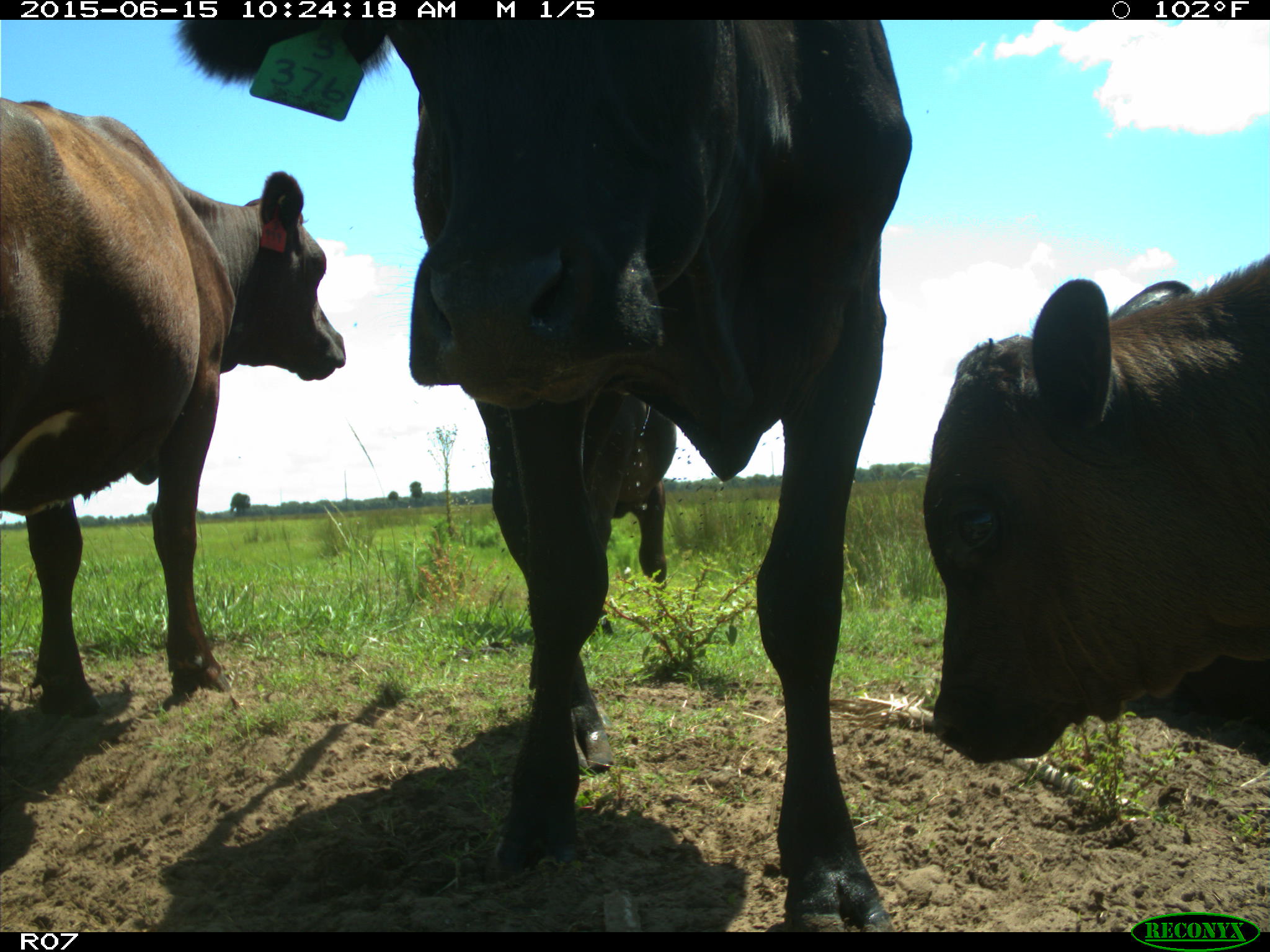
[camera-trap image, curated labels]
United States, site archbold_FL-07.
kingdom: Animalia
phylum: Chordata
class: Mammalia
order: Artiodactyla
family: Bovidae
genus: Bos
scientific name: Bos taurus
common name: domestic cow